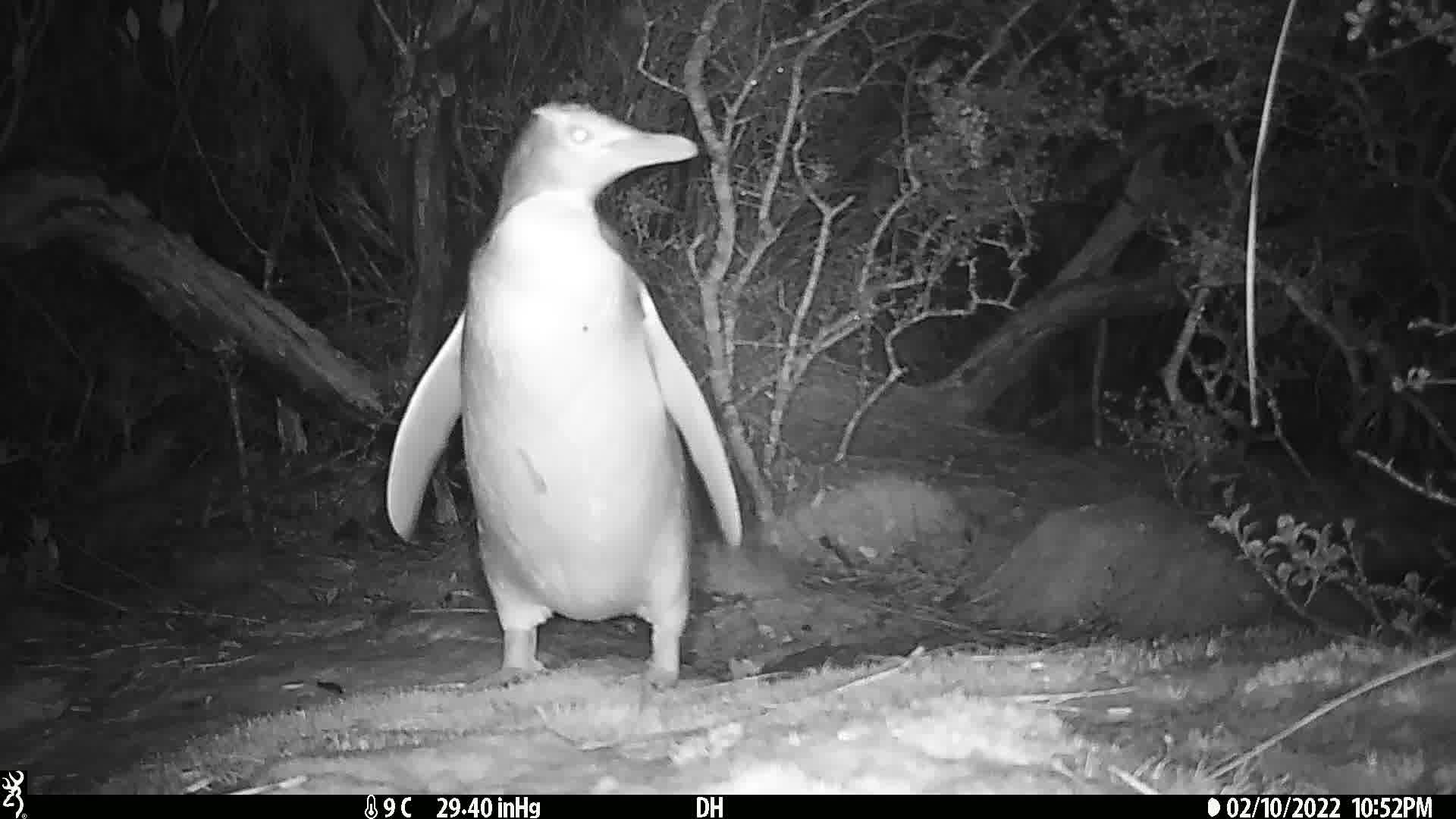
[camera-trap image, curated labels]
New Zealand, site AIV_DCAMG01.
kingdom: Animalia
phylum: Chordata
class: Aves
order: Sphenisciformes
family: Spheniscidae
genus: Megadyptes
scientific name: Megadyptes antipodes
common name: yellow-eyed penguin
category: yellow eyed penguin